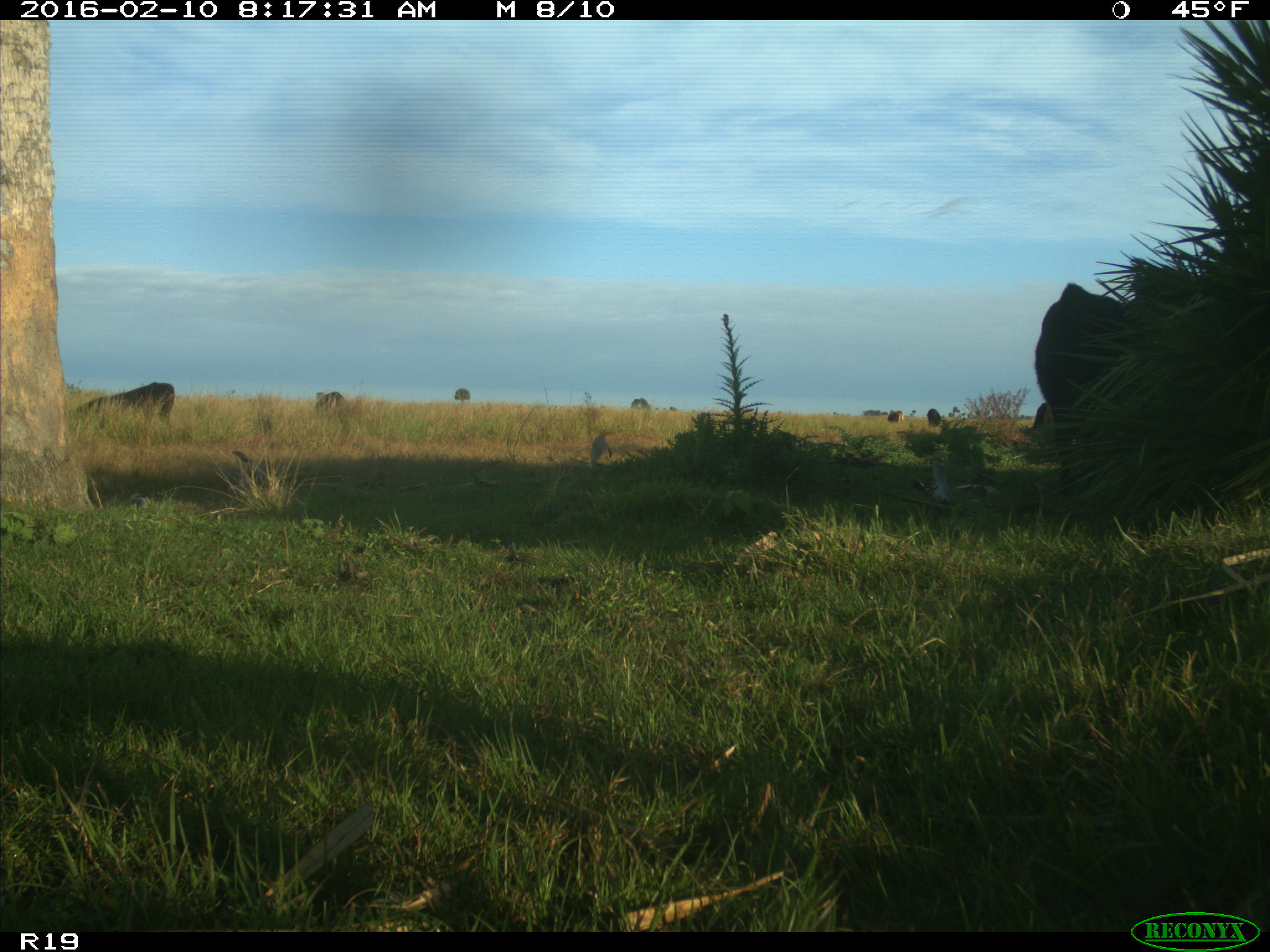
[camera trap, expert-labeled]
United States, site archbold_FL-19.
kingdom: Animalia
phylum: Chordata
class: Mammalia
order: Artiodactyla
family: Bovidae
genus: Bos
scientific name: Bos taurus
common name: domestic cow